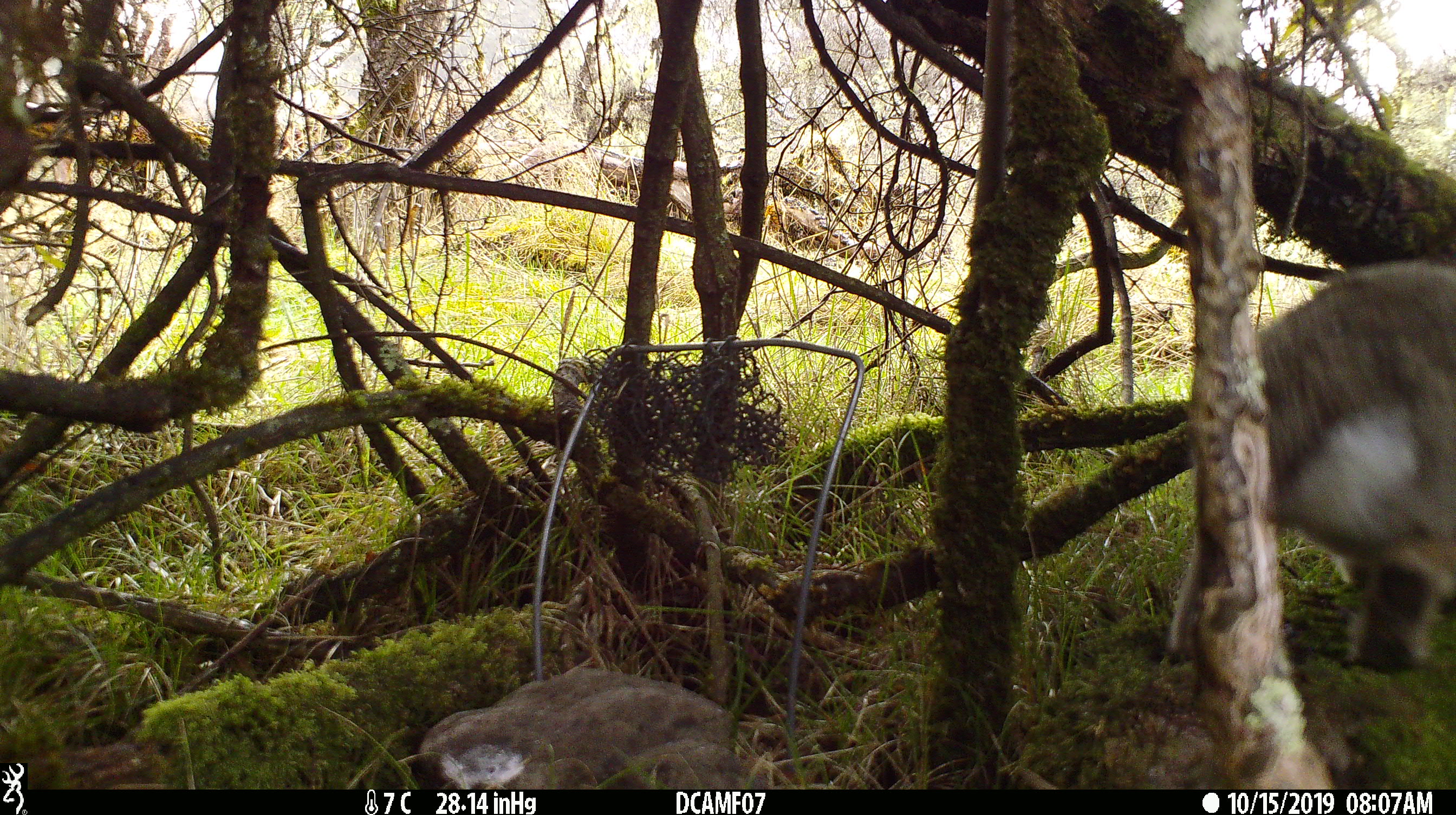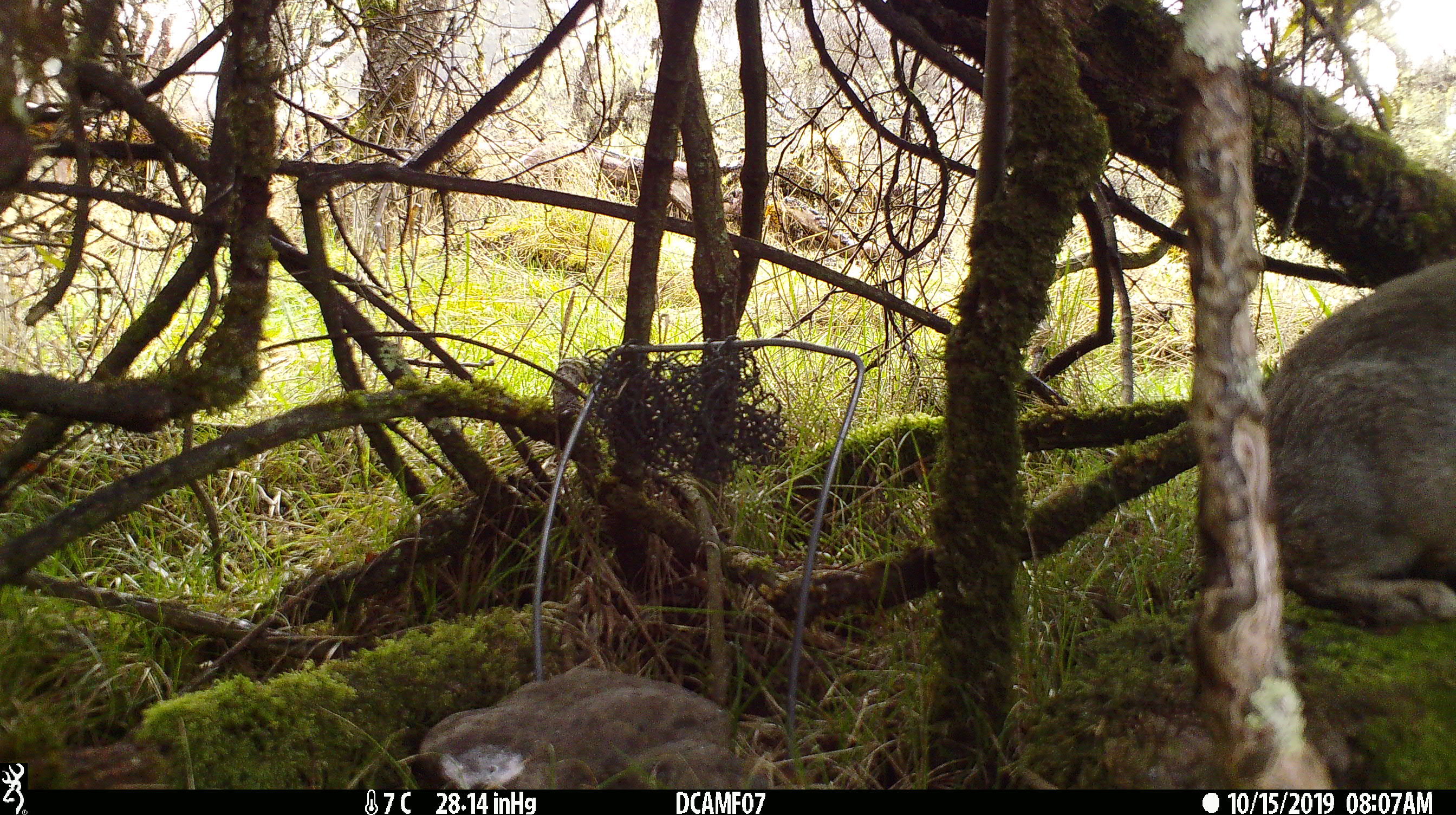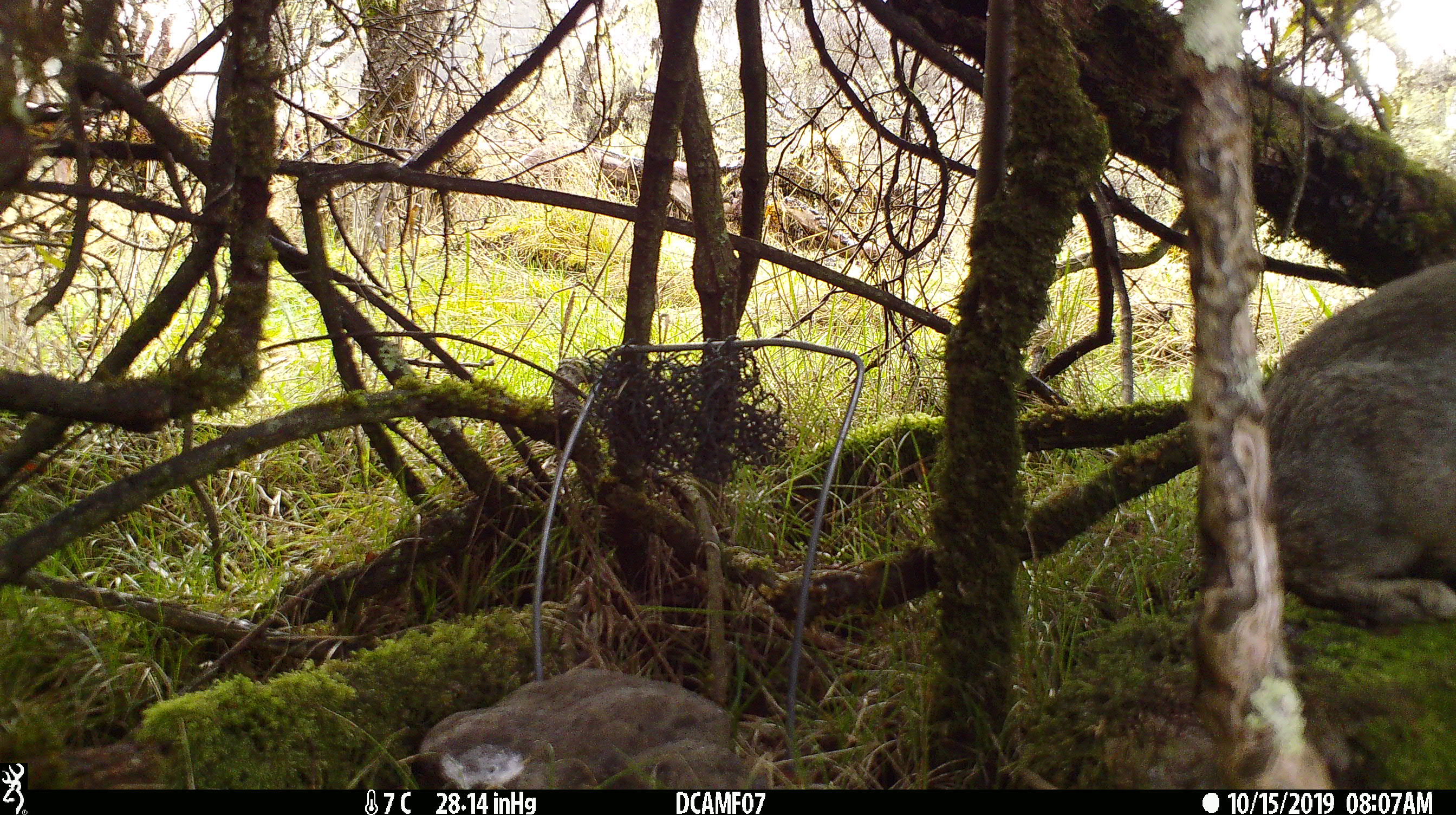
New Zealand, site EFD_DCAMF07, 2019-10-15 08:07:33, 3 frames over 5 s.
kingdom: Animalia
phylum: Chordata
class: Mammalia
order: Lagomorpha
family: Leporidae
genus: Oryctolagus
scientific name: Oryctolagus cuniculus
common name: european rabbit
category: rabbit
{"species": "rabbit (european rabbit) (Oryctolagus cuniculus)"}